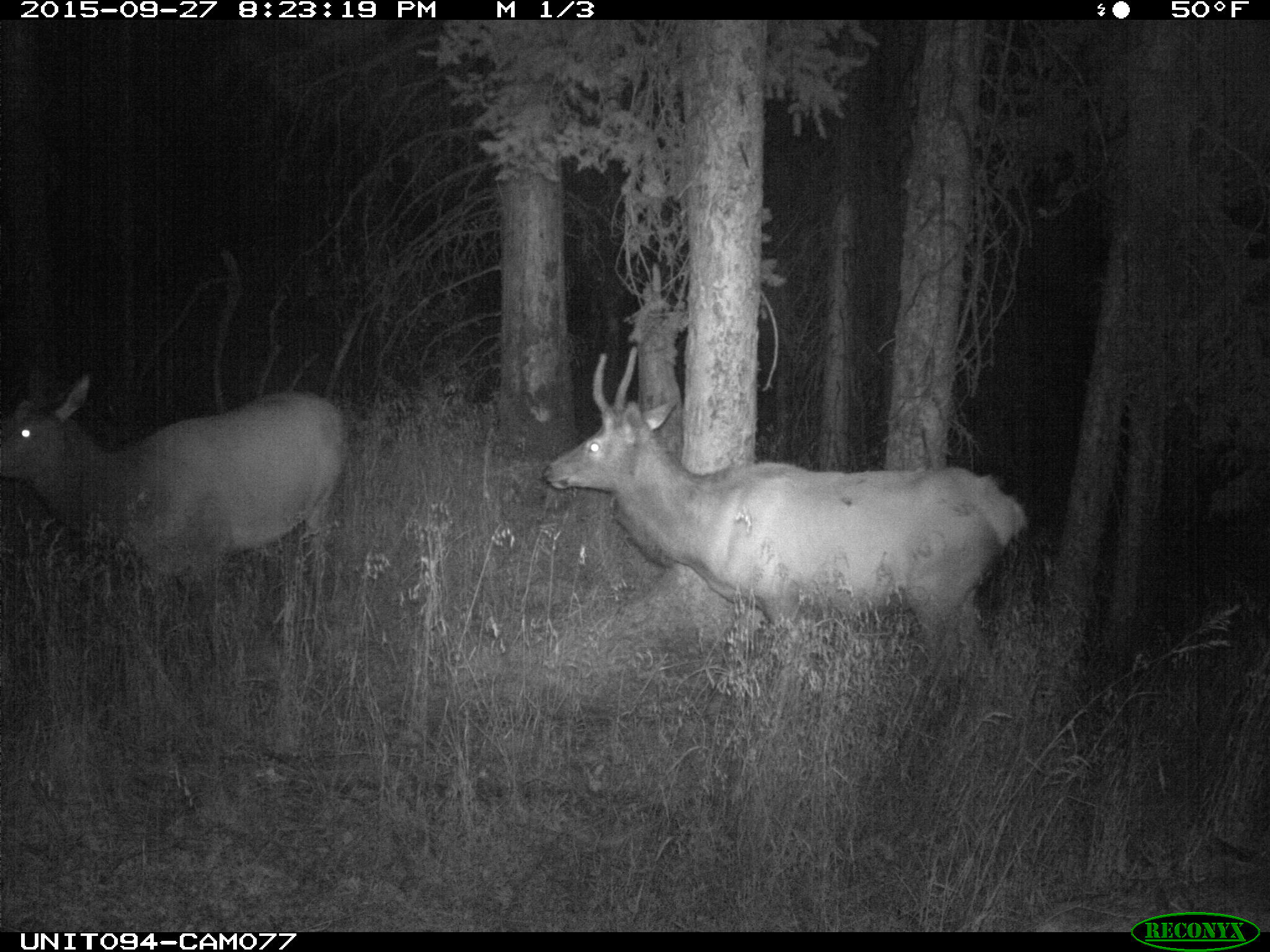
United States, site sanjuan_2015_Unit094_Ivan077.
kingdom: Animalia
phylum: Chordata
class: Mammalia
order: Artiodactyla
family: Cervidae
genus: Cervus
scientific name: Cervus elaphus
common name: red deer